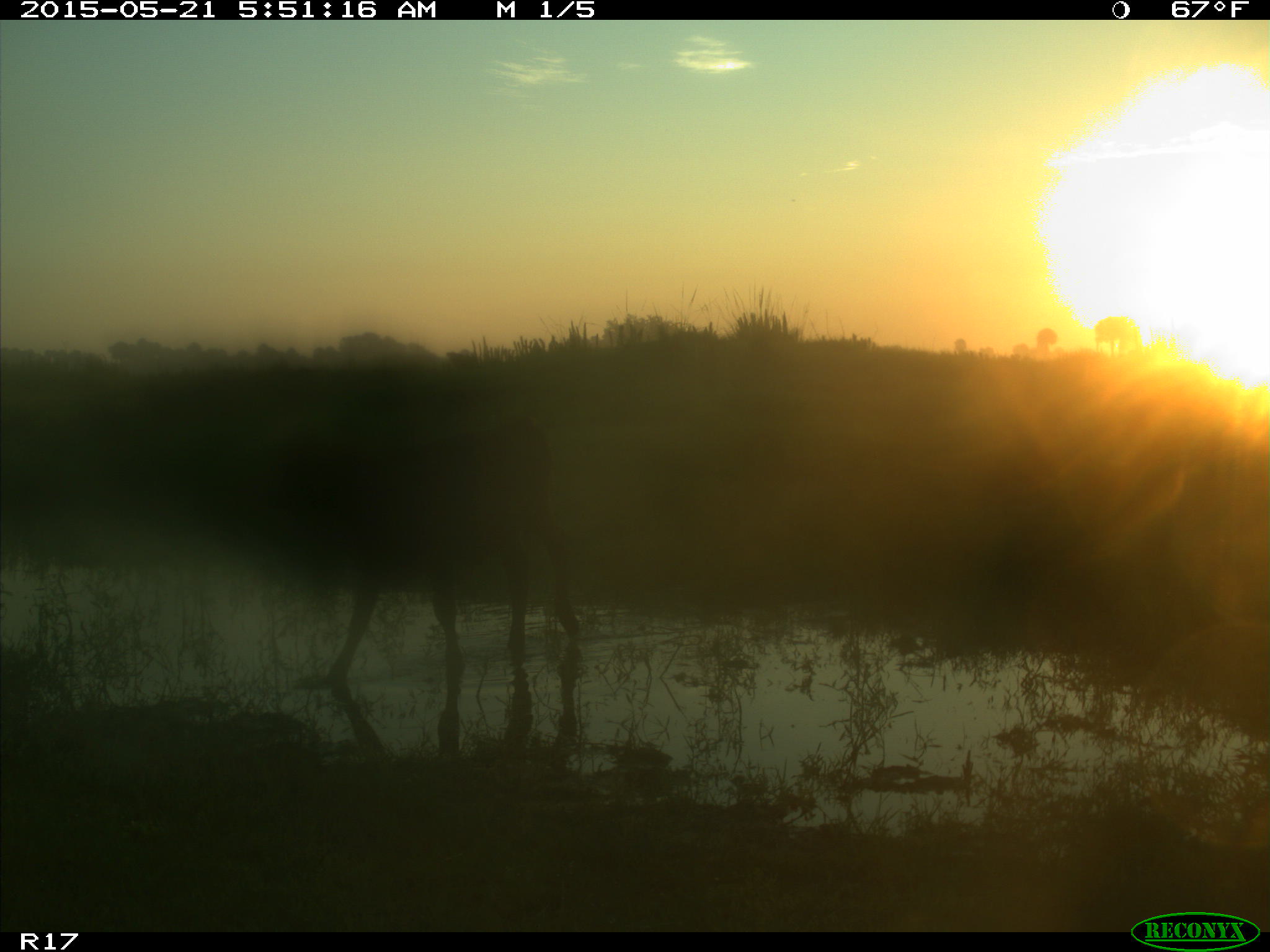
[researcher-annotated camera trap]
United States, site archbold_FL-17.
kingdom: Animalia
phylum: Chordata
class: Mammalia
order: Artiodactyla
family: Bovidae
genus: Bos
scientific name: Bos taurus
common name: domestic cow